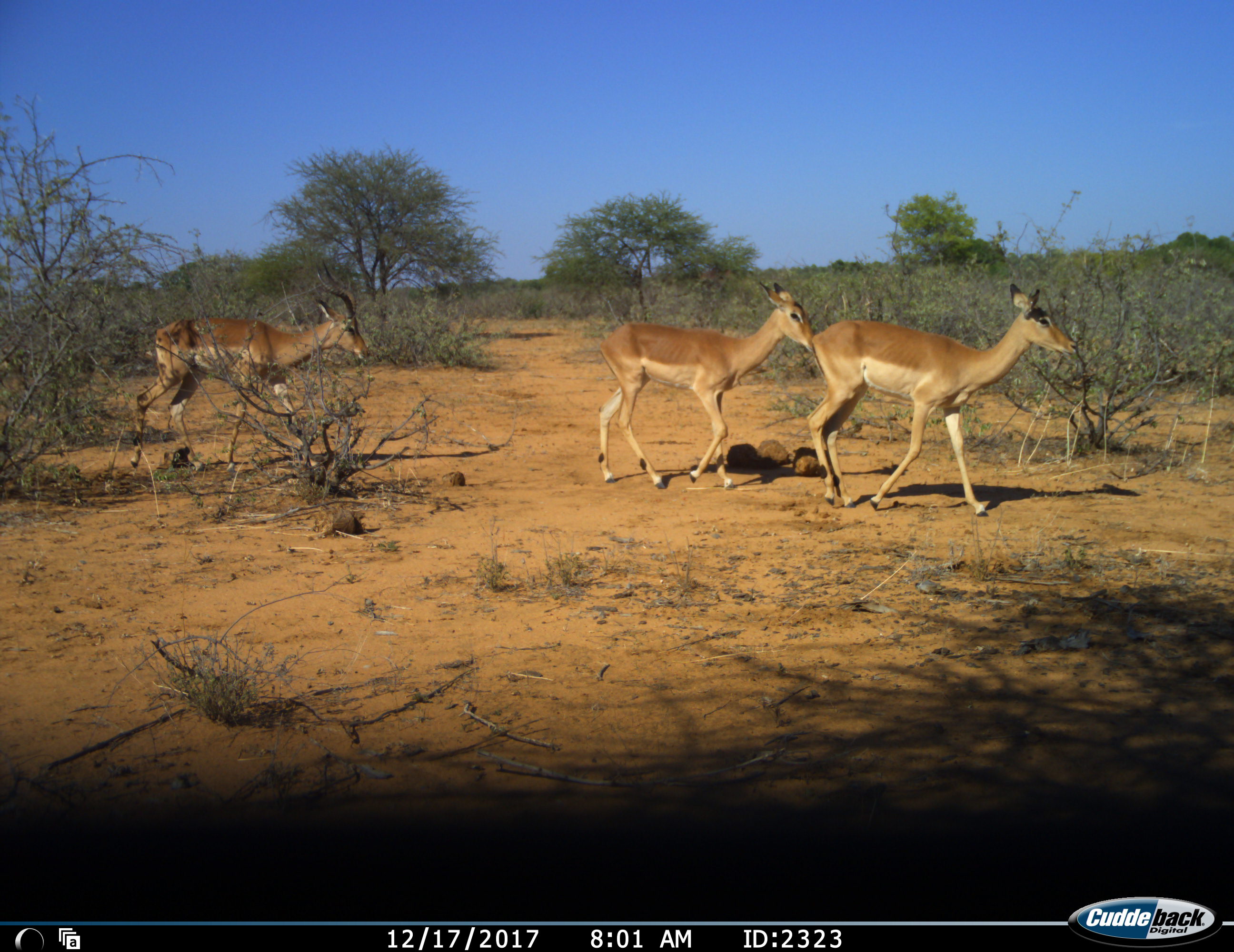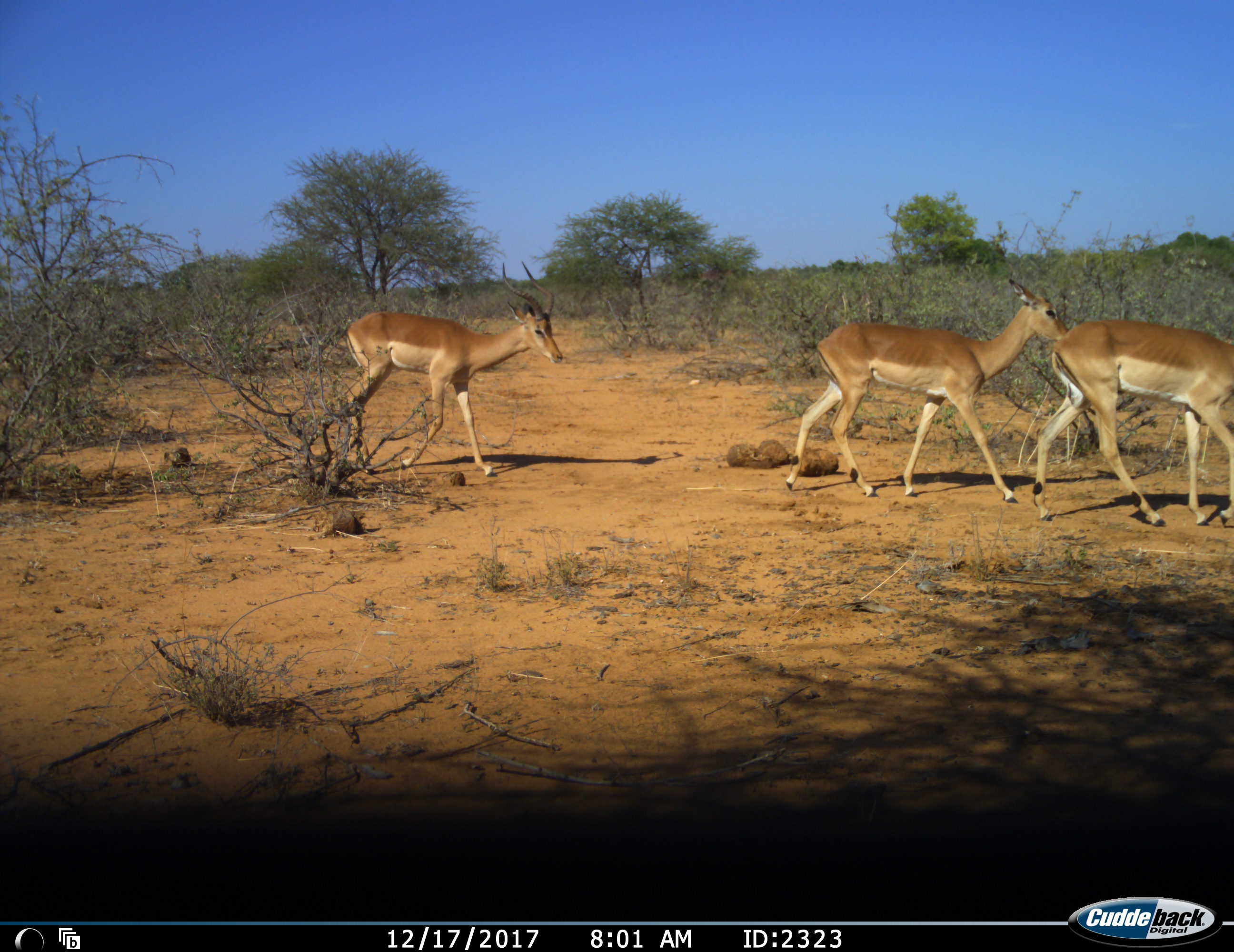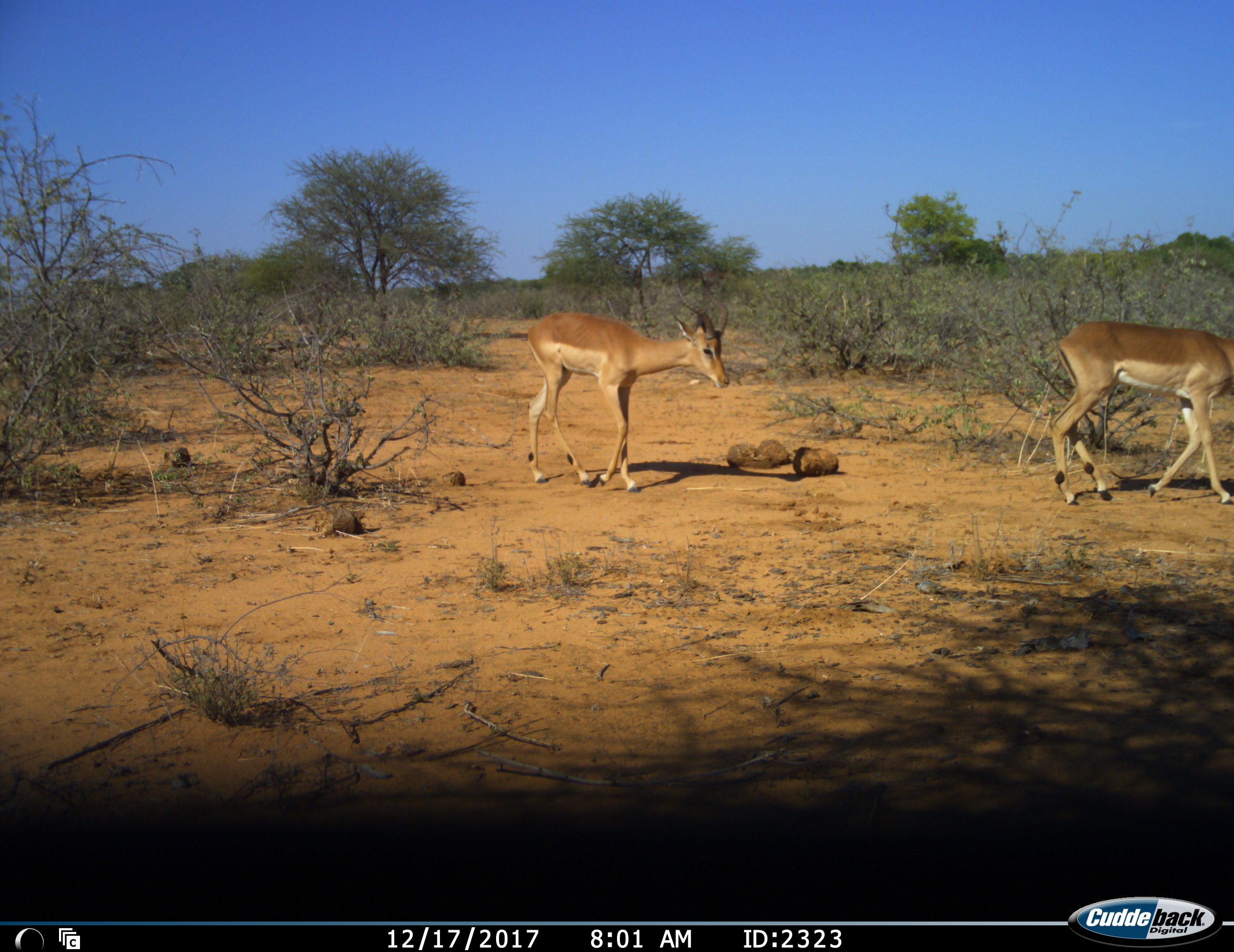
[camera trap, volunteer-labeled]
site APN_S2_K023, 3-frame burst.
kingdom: Animalia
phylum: Chordata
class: Mammalia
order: Artiodactyla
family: Bovidae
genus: Aepyceros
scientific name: Aepyceros melampus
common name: impala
Impala (Aepyceros melampus), count 3. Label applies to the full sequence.